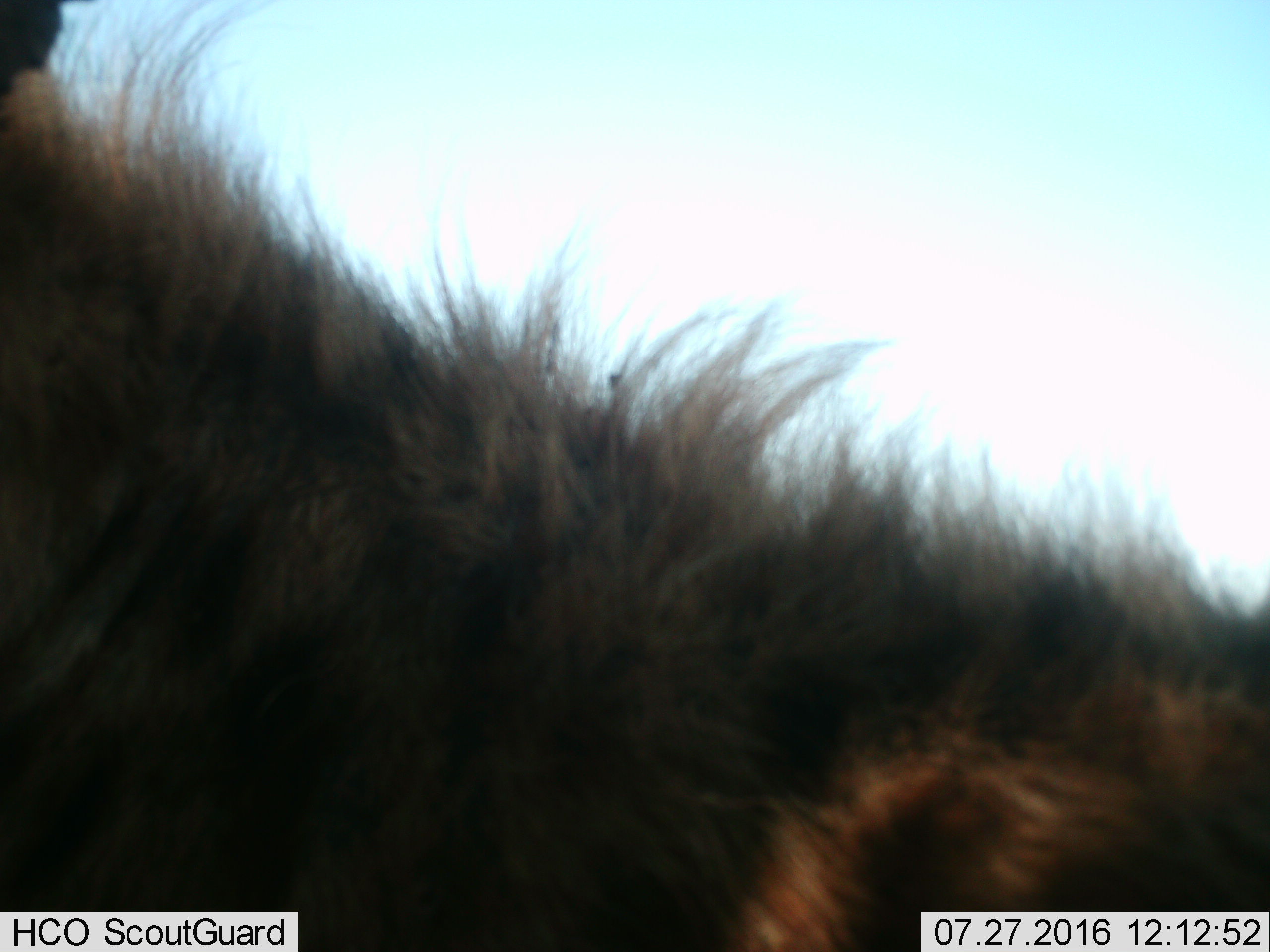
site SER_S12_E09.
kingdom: Animalia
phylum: Chordata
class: Mammalia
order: Carnivora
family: Hyaenidae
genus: Crocuta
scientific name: Crocuta crocuta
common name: spotted hyena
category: hyenaspotted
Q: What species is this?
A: Hyenaspotted (spotted hyena) (Crocuta crocuta).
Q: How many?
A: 1.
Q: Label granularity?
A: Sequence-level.